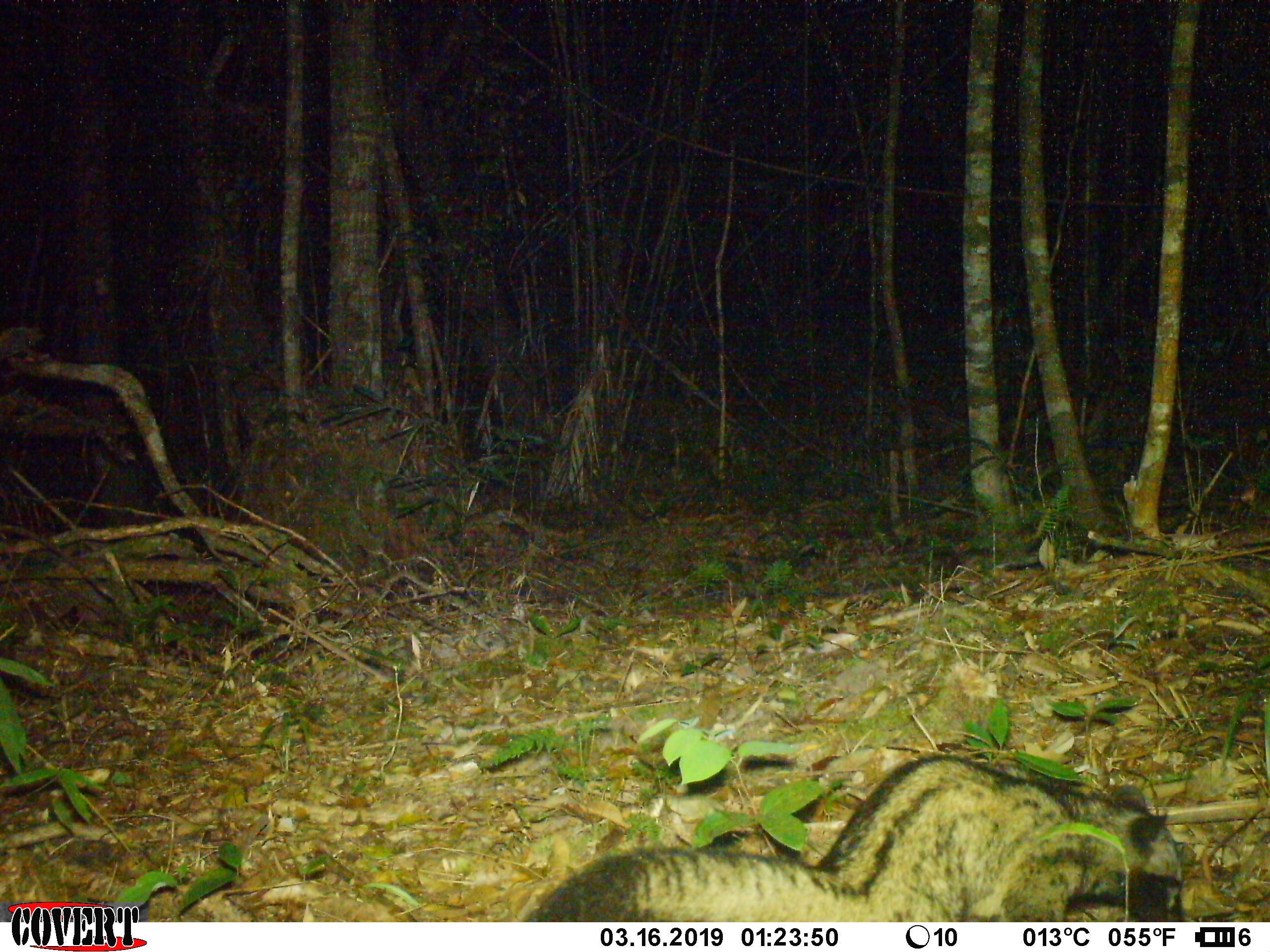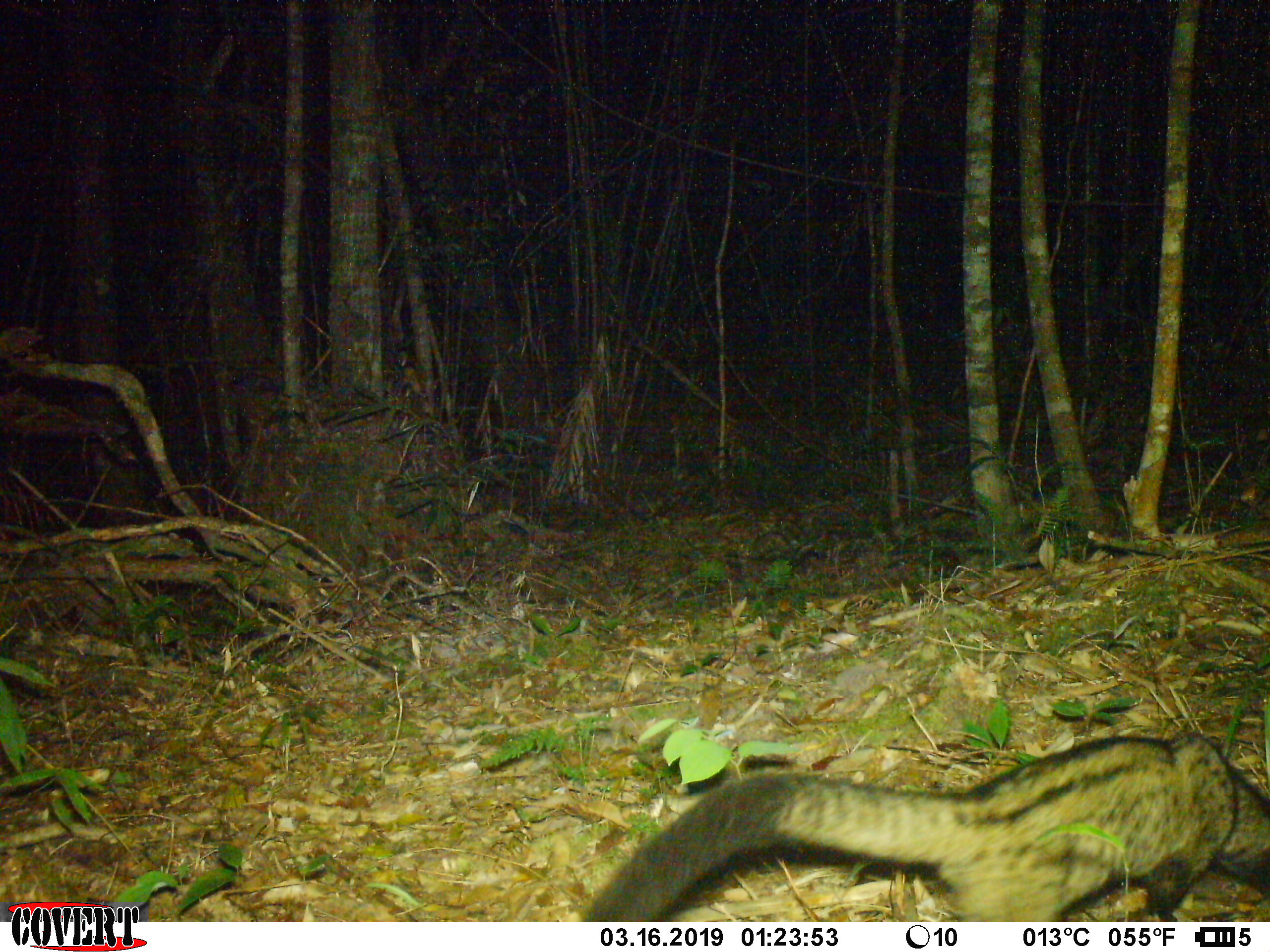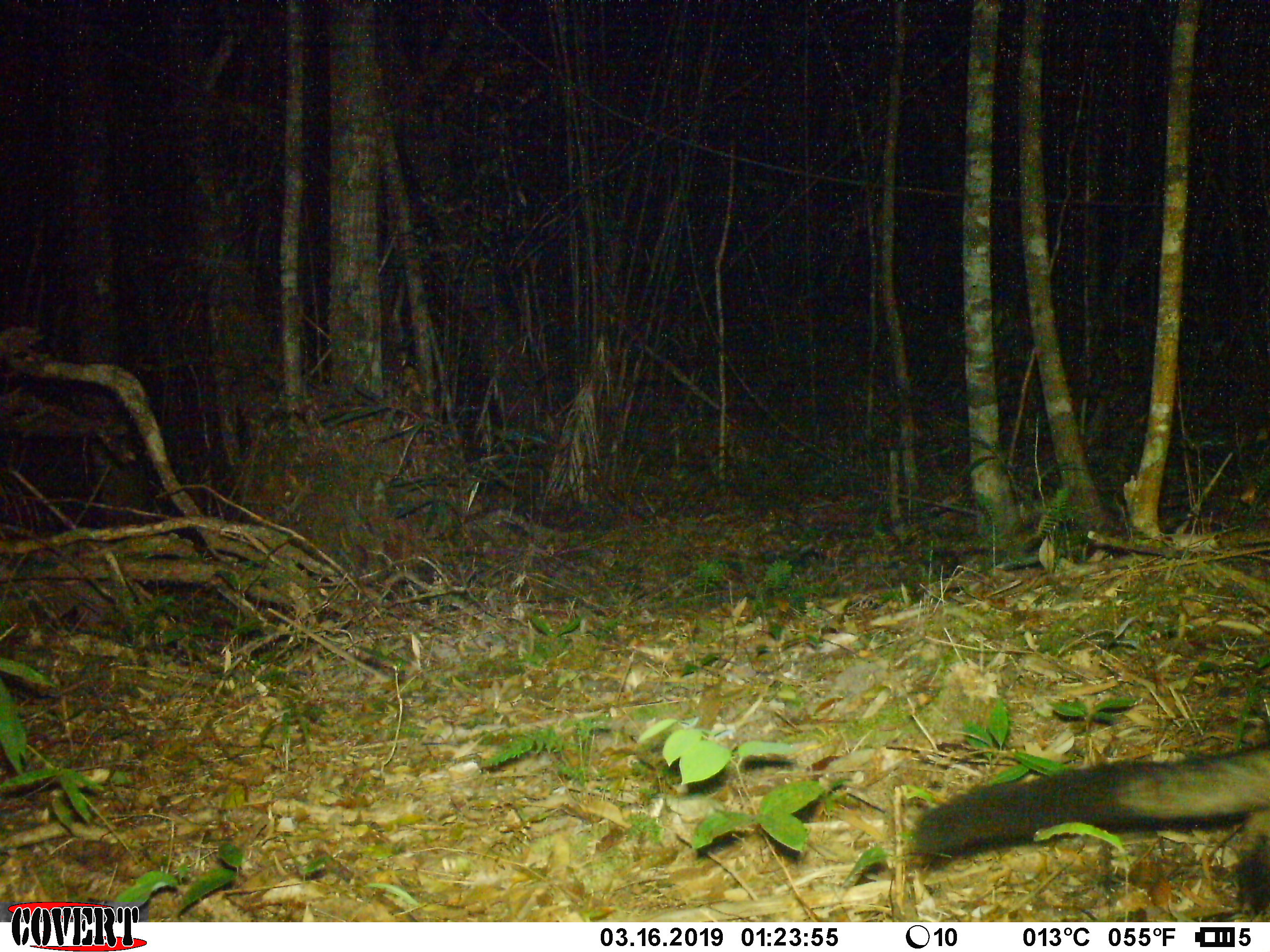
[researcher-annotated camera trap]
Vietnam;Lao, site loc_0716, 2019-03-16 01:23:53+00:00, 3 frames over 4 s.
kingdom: Animalia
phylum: Chordata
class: Mammalia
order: Carnivora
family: Viverridae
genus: Paradoxurus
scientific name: Paradoxurus hermaphroditus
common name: common palm civet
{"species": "common palm civet (Paradoxurus hermaphroditus)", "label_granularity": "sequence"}